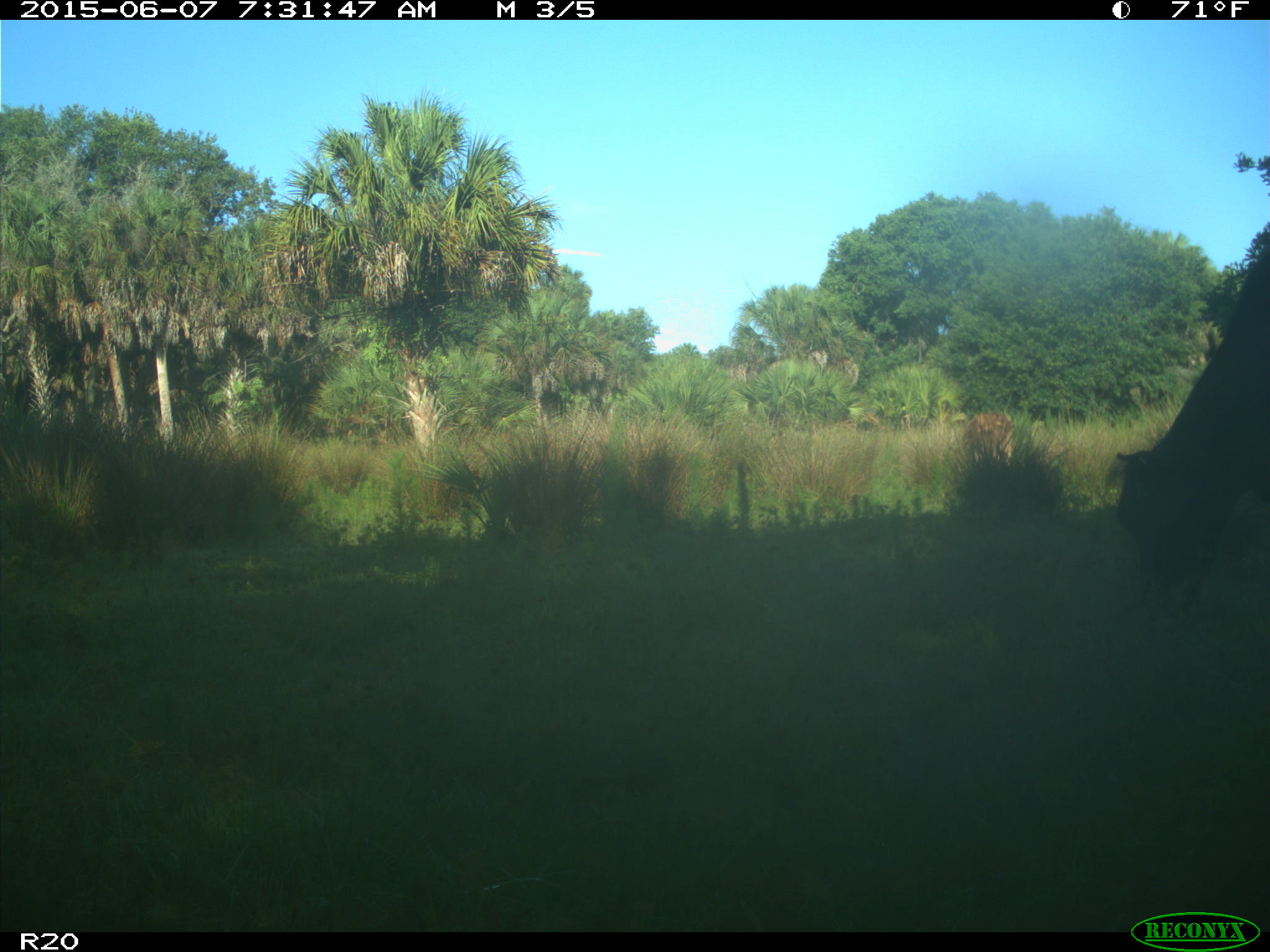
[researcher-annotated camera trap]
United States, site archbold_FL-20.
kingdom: Animalia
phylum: Chordata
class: Mammalia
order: Artiodactyla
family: Bovidae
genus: Bos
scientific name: Bos taurus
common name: domestic cow